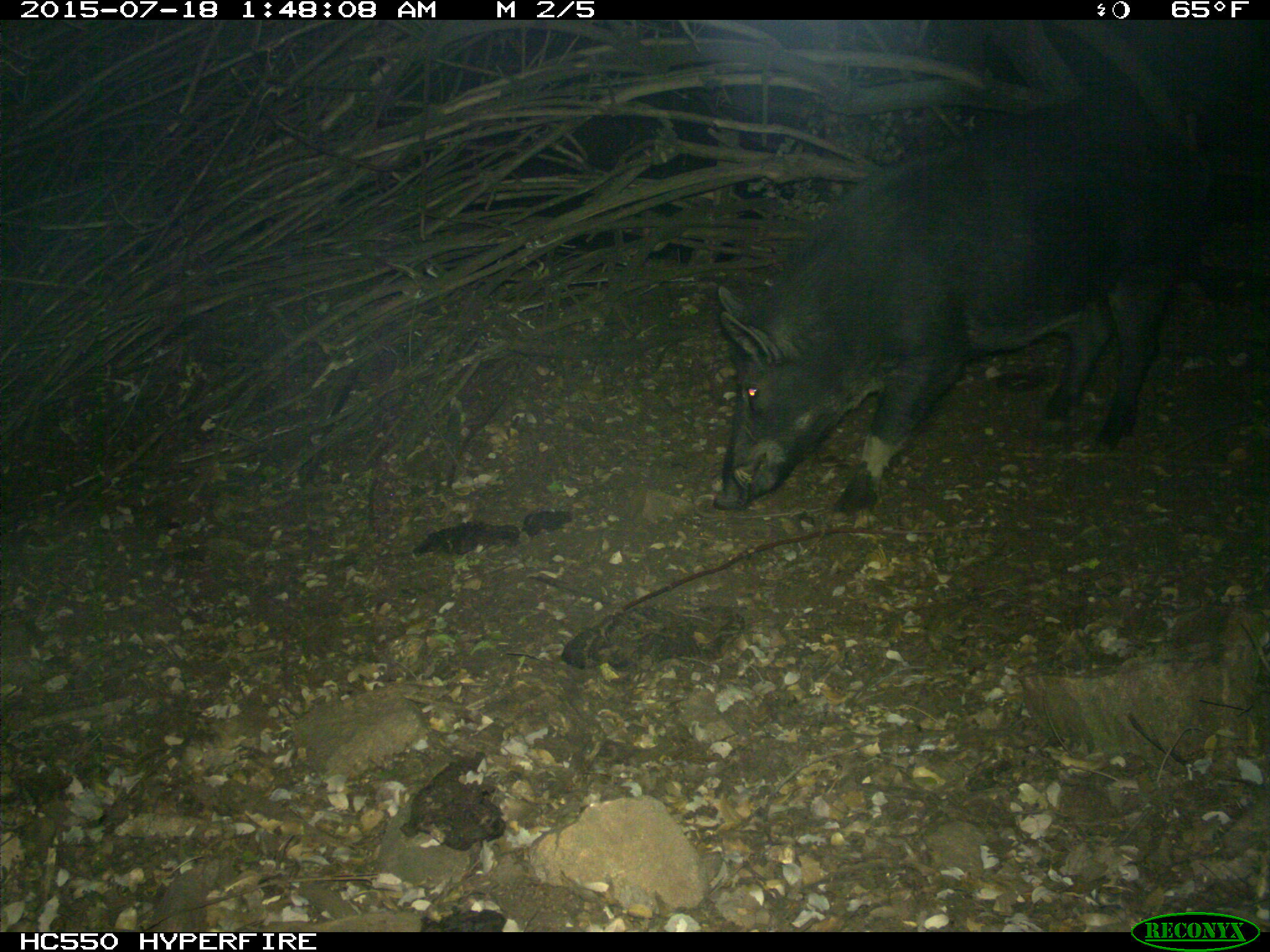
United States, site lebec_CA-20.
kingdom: Animalia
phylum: Chordata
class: Mammalia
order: Artiodactyla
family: Suidae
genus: Sus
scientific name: Sus scrofa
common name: wild boar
Sus scrofa (wild boar).